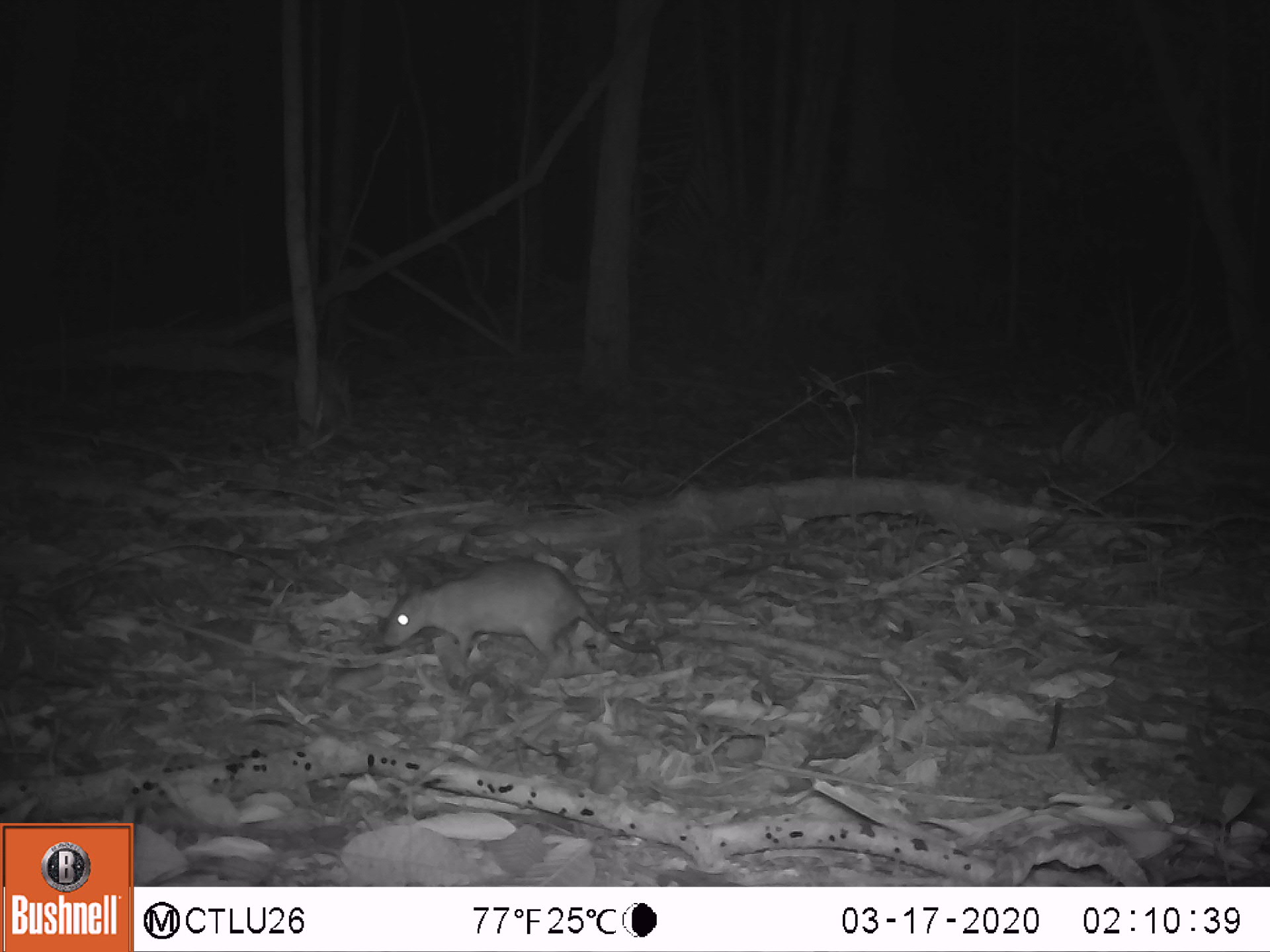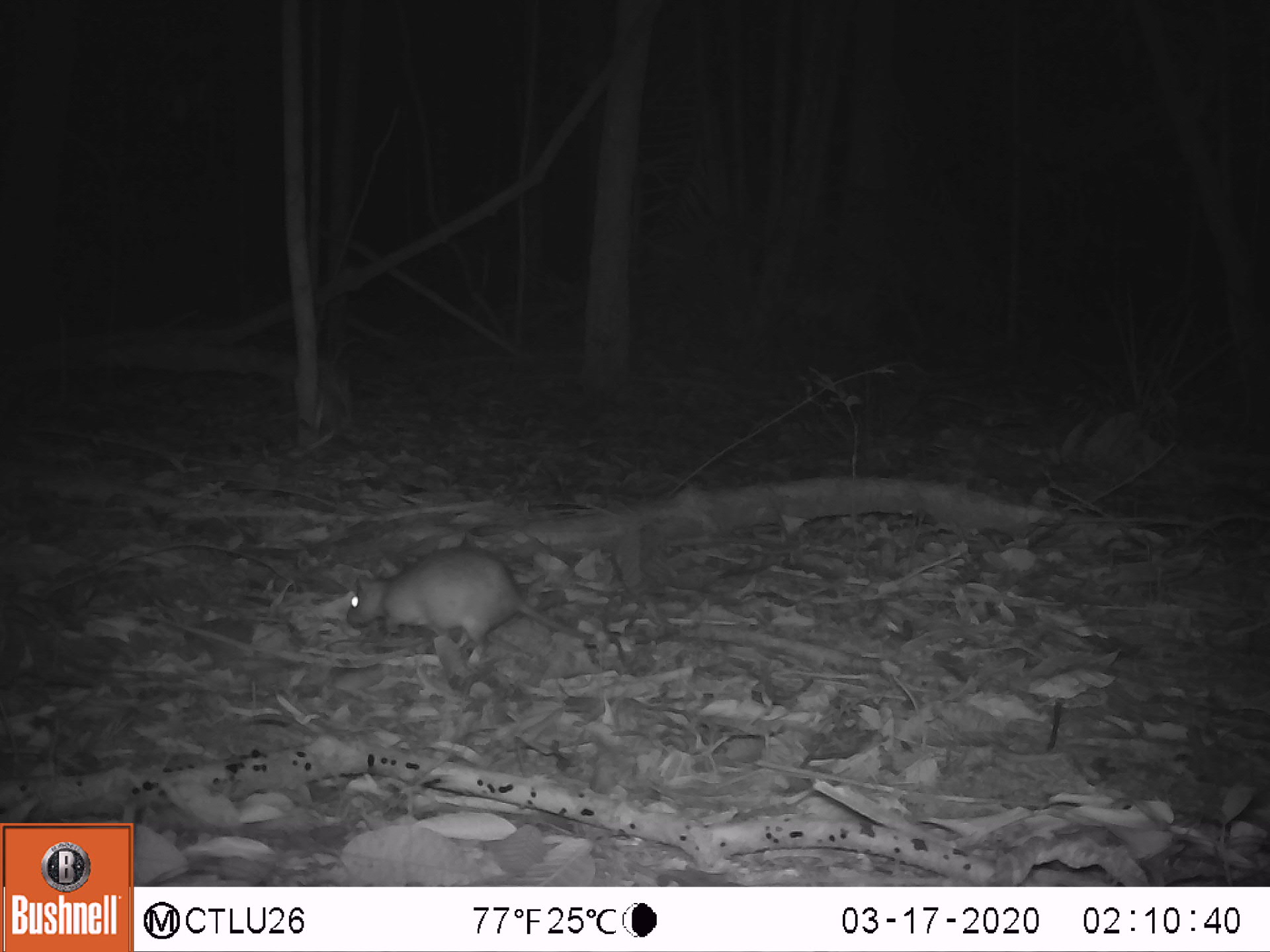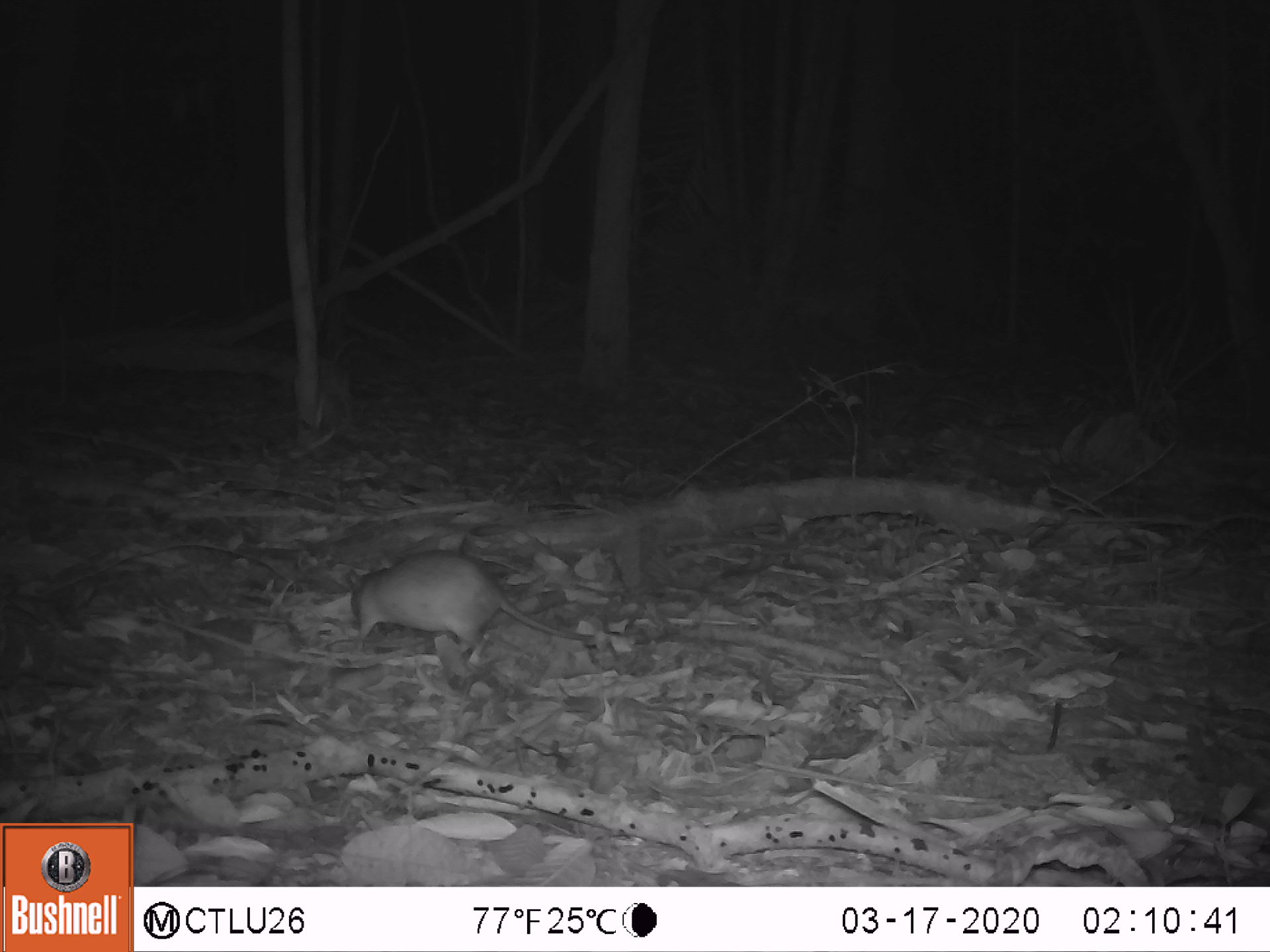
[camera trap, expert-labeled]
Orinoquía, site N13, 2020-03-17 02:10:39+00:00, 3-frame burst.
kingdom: Animalia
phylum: Chordata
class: Mammalia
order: Rodentia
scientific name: Rodentia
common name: rodent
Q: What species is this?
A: Rodent (Rodentia).